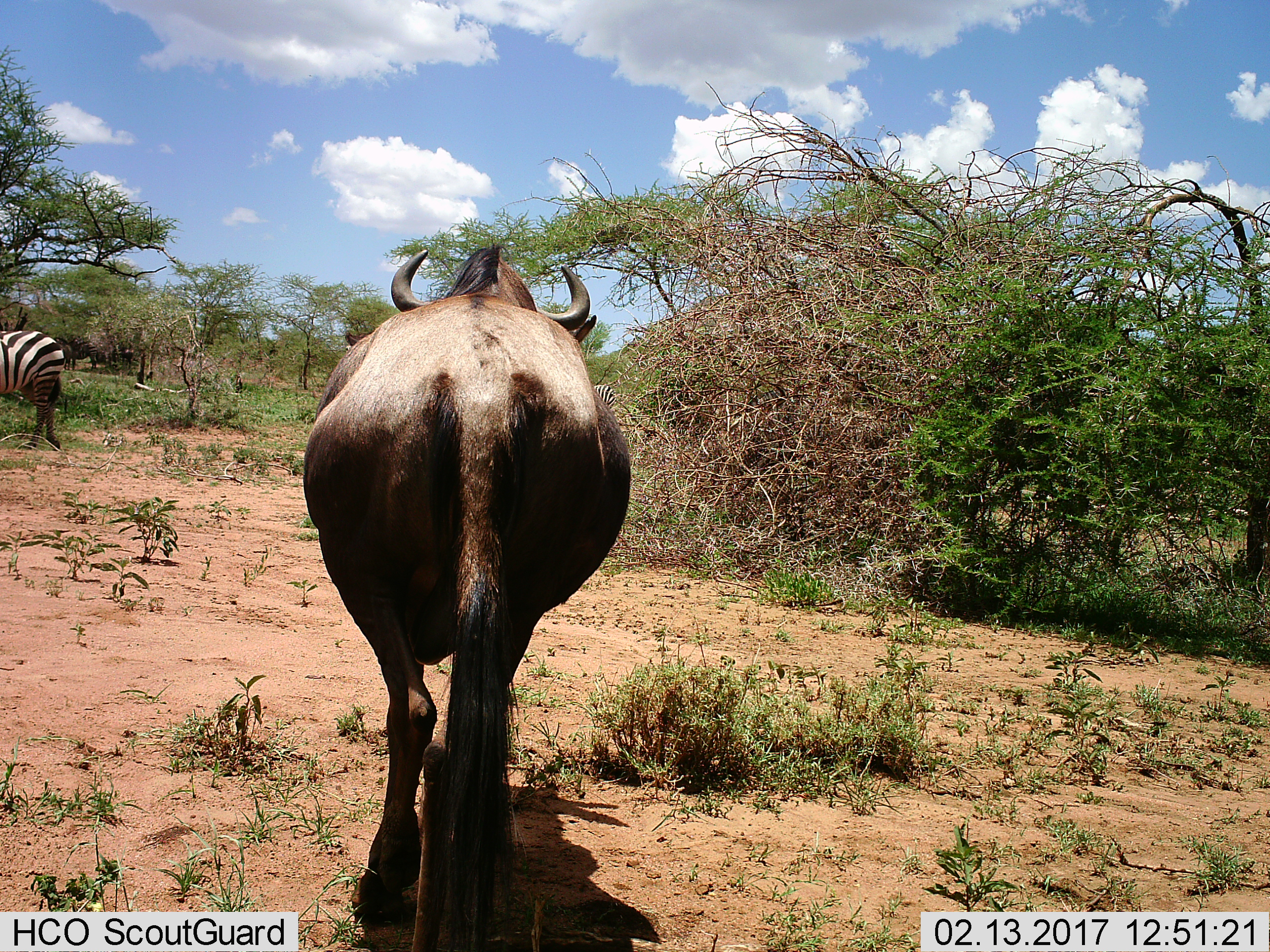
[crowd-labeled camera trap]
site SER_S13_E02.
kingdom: Animalia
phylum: Chordata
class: Mammalia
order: Artiodactyla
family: Bovidae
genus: Connochaetes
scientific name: Connochaetes taurinus taurinus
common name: blue wildebeest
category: wildebeestblue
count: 1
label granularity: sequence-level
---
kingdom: Animalia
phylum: Chordata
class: Mammalia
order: Perissodactyla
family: Equidae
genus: Equus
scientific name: Equus quagga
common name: plains zebra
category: zebraplains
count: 1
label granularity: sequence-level